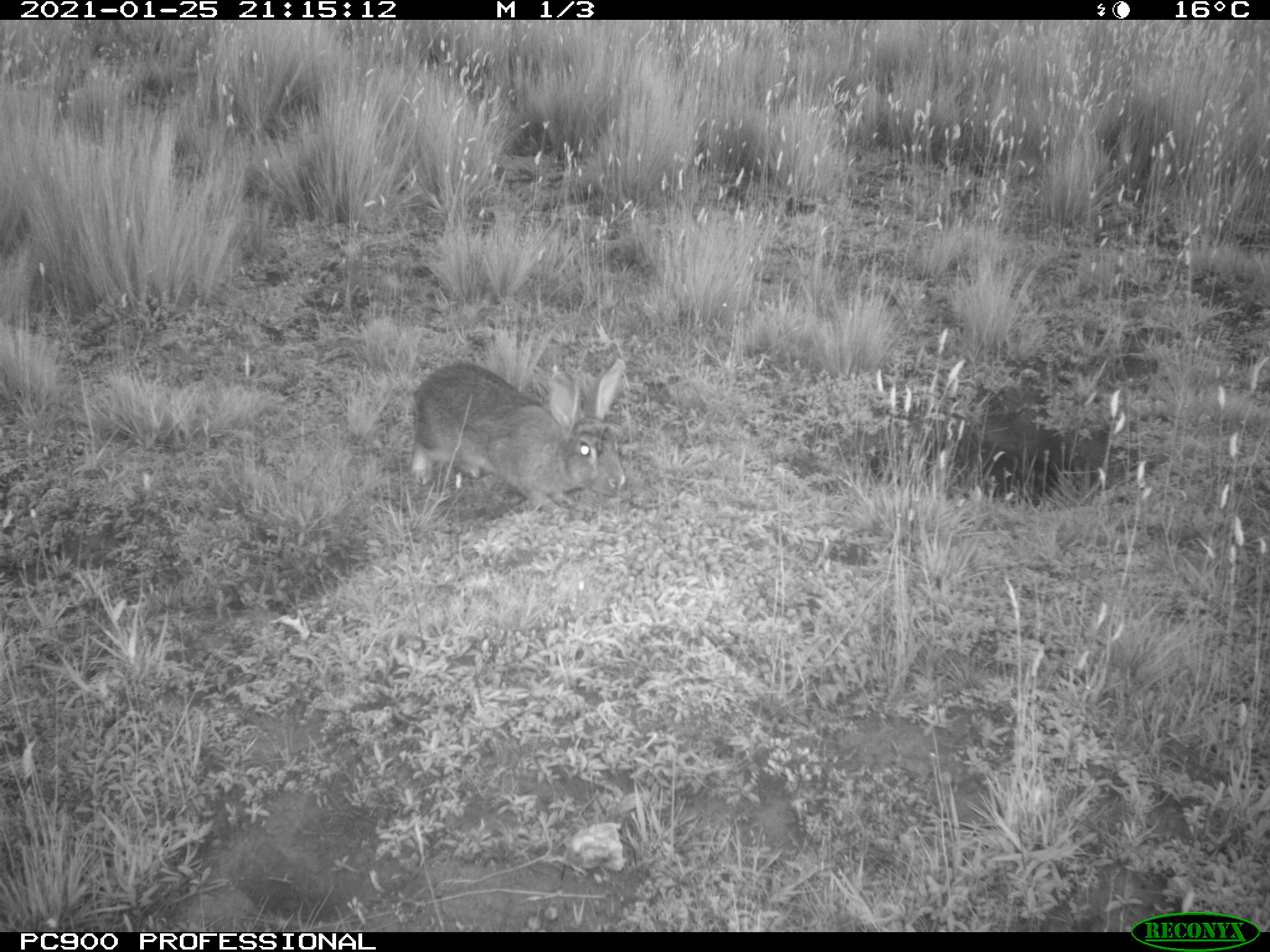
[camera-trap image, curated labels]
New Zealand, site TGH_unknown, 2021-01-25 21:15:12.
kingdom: Animalia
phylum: Chordata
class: Mammalia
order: Lagomorpha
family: Leporidae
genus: Oryctolagus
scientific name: Oryctolagus cuniculus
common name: european rabbit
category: rabbit